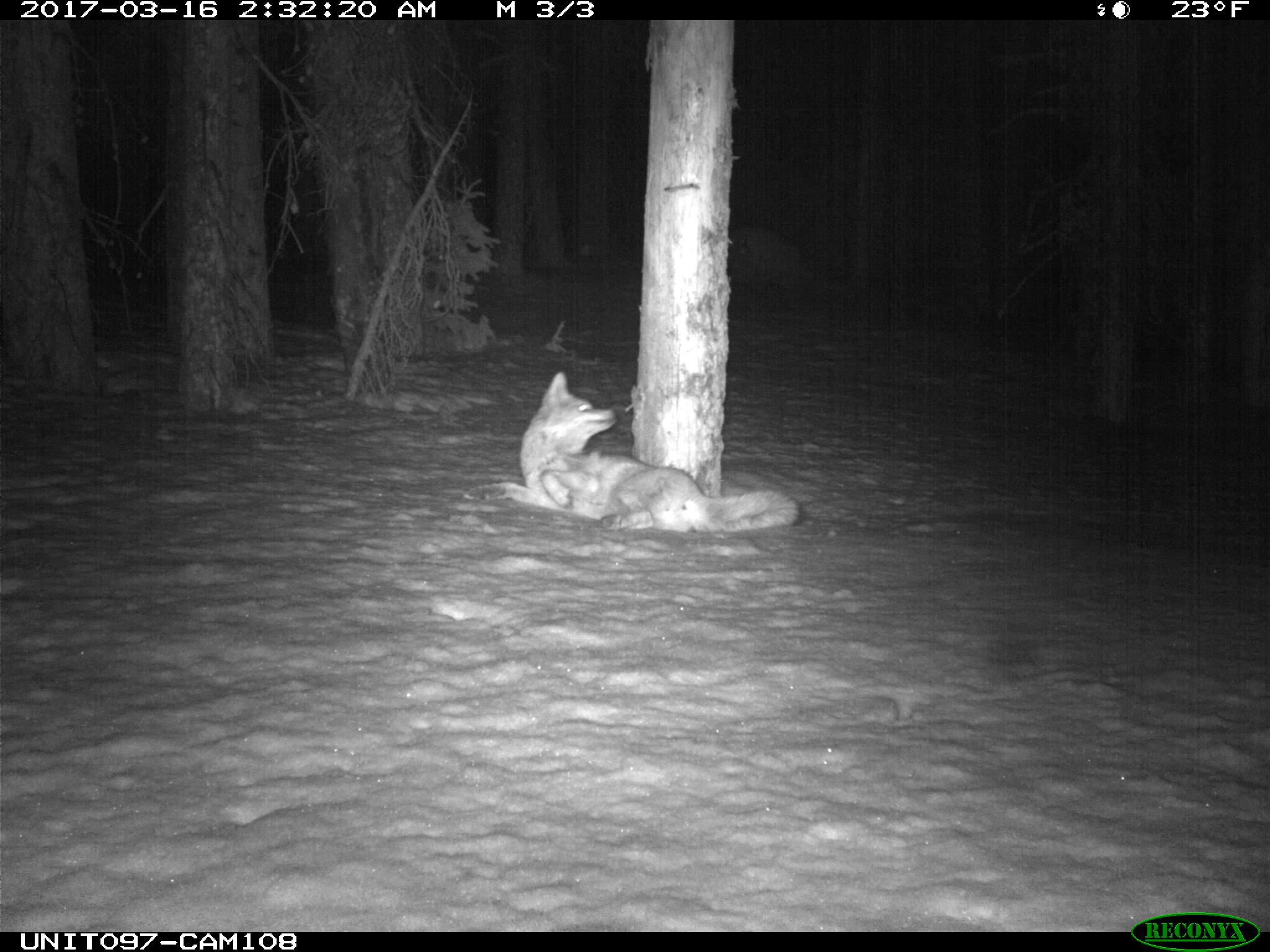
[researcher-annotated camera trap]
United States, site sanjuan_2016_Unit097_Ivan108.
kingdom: Animalia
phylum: Chordata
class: Mammalia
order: Carnivora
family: Canidae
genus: Canis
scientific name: Canis latrans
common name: coyote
Canis latrans (coyote).